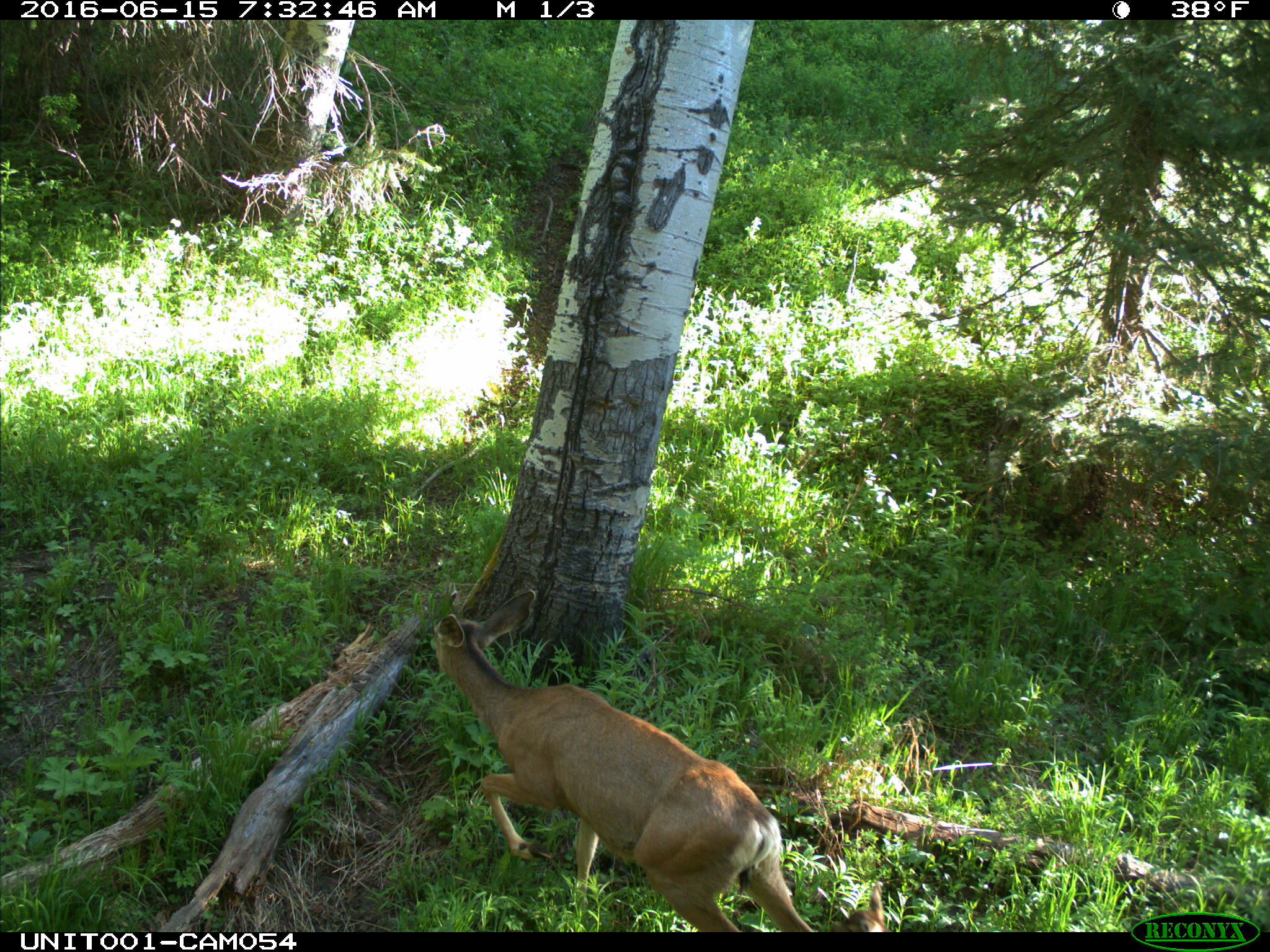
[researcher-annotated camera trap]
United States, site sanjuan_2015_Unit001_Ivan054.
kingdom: Animalia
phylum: Chordata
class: Mammalia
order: Artiodactyla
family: Cervidae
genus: Odocoileus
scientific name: Odocoileus hemionus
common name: mule deer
Odocoileus hemionus (mule deer).